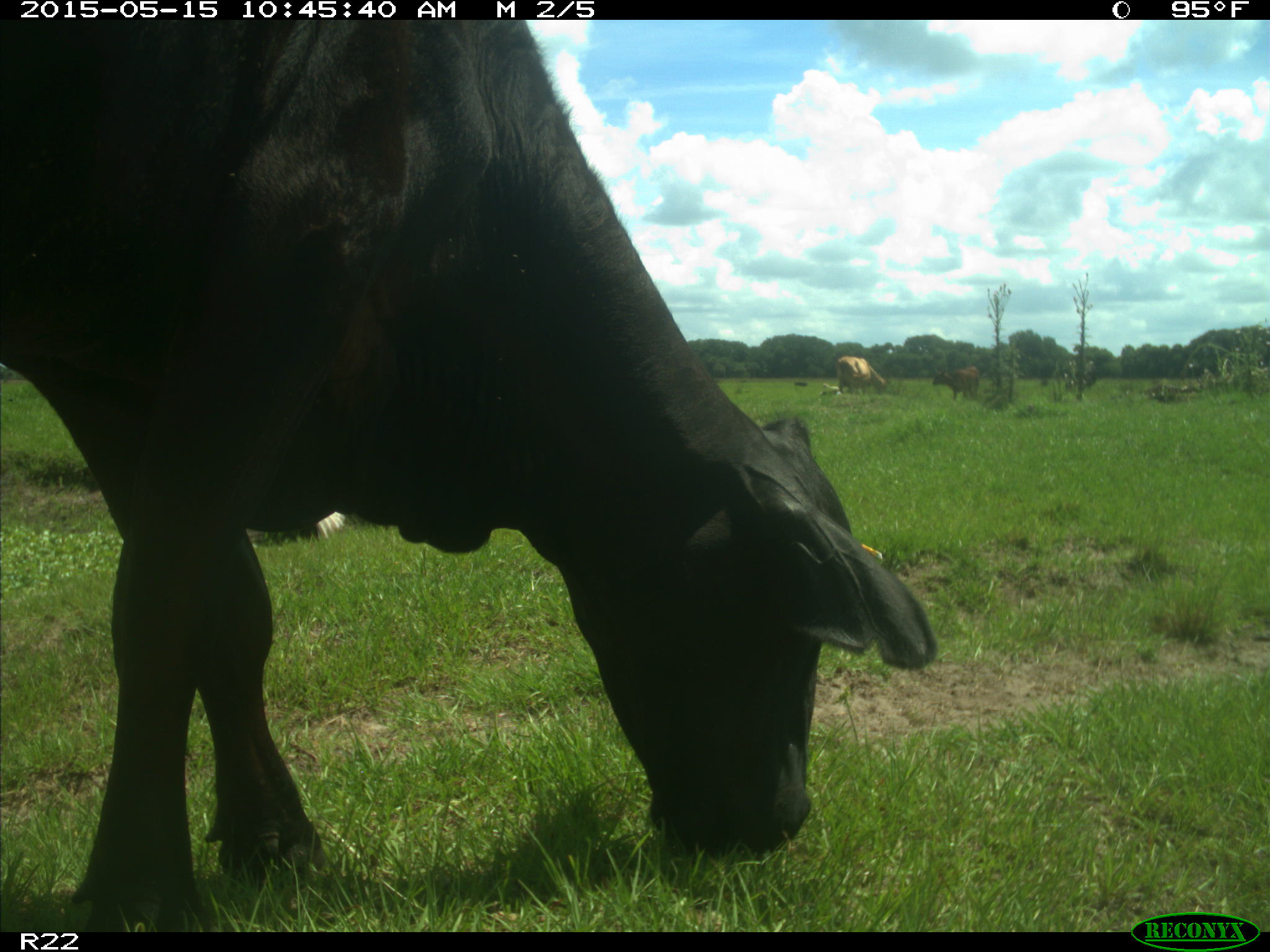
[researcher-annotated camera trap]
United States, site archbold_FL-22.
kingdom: Animalia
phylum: Chordata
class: Mammalia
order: Artiodactyla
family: Bovidae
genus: Bos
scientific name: Bos taurus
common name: domestic cow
Bos taurus (domestic cow).